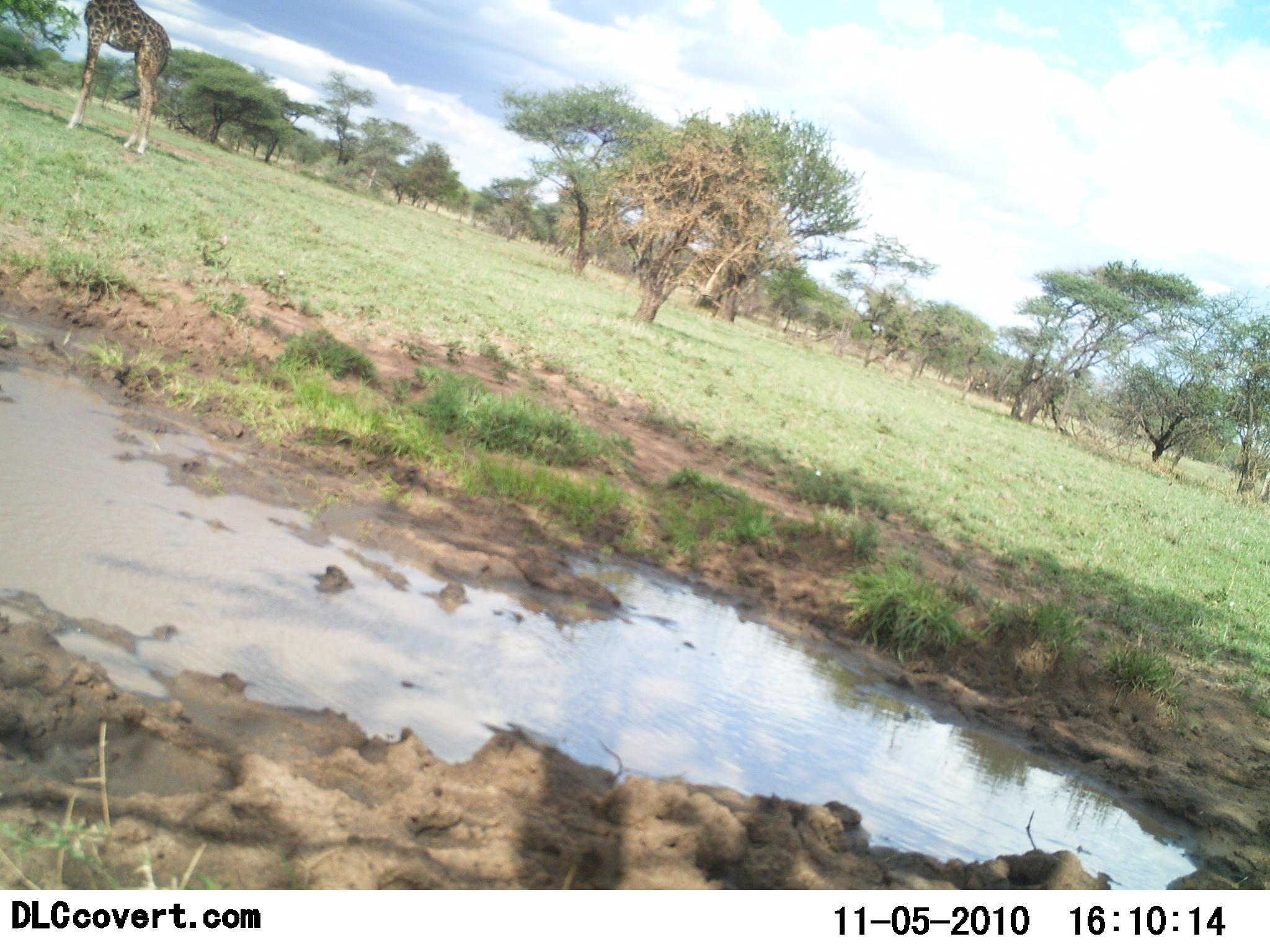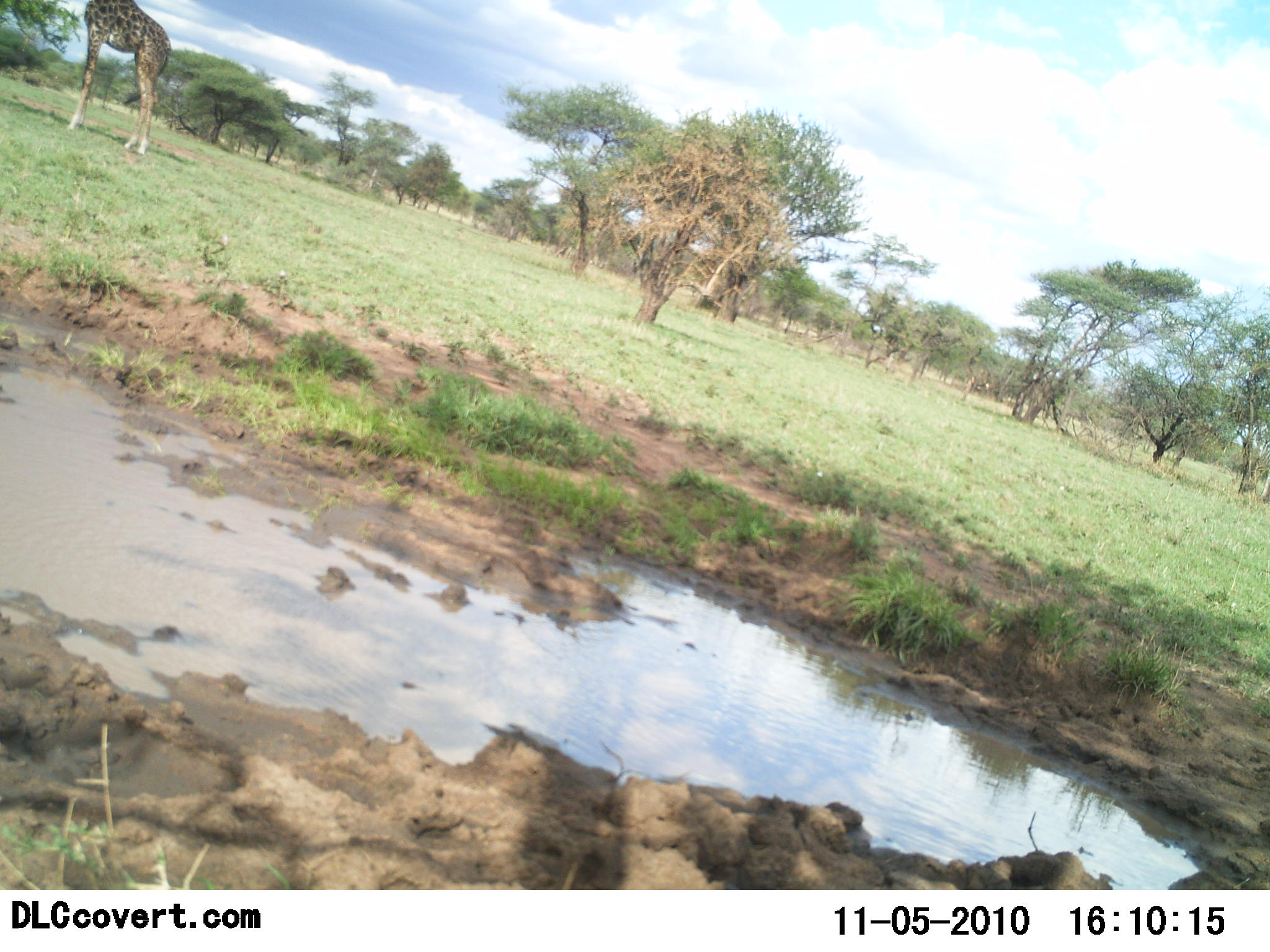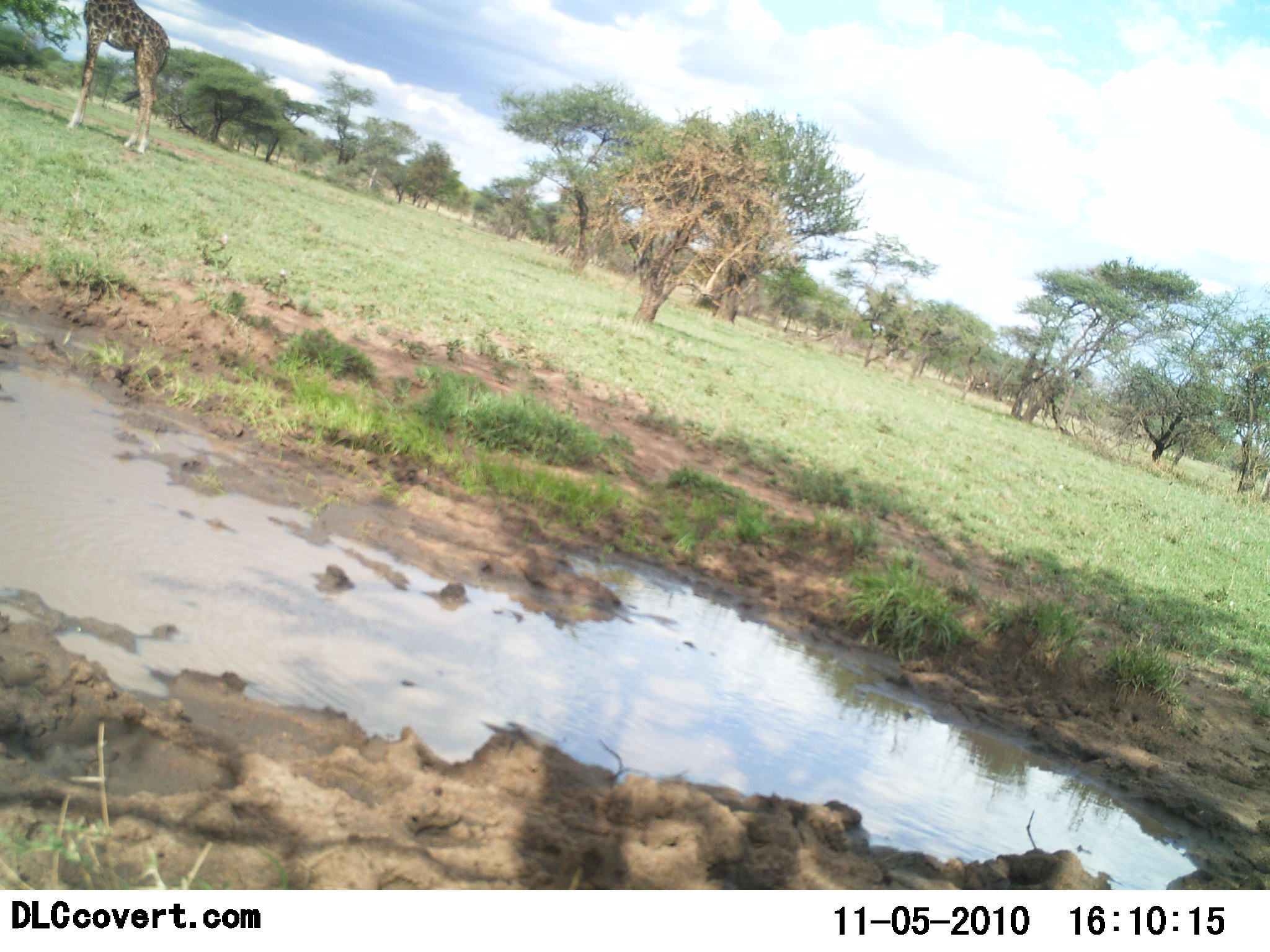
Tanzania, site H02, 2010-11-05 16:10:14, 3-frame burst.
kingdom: Animalia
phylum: Chordata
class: Mammalia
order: Artiodactyla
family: Giraffidae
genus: Giraffa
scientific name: Giraffa camelopardalis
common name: giraffe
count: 1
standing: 81%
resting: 0%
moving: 0%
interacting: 0%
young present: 0%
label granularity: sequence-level